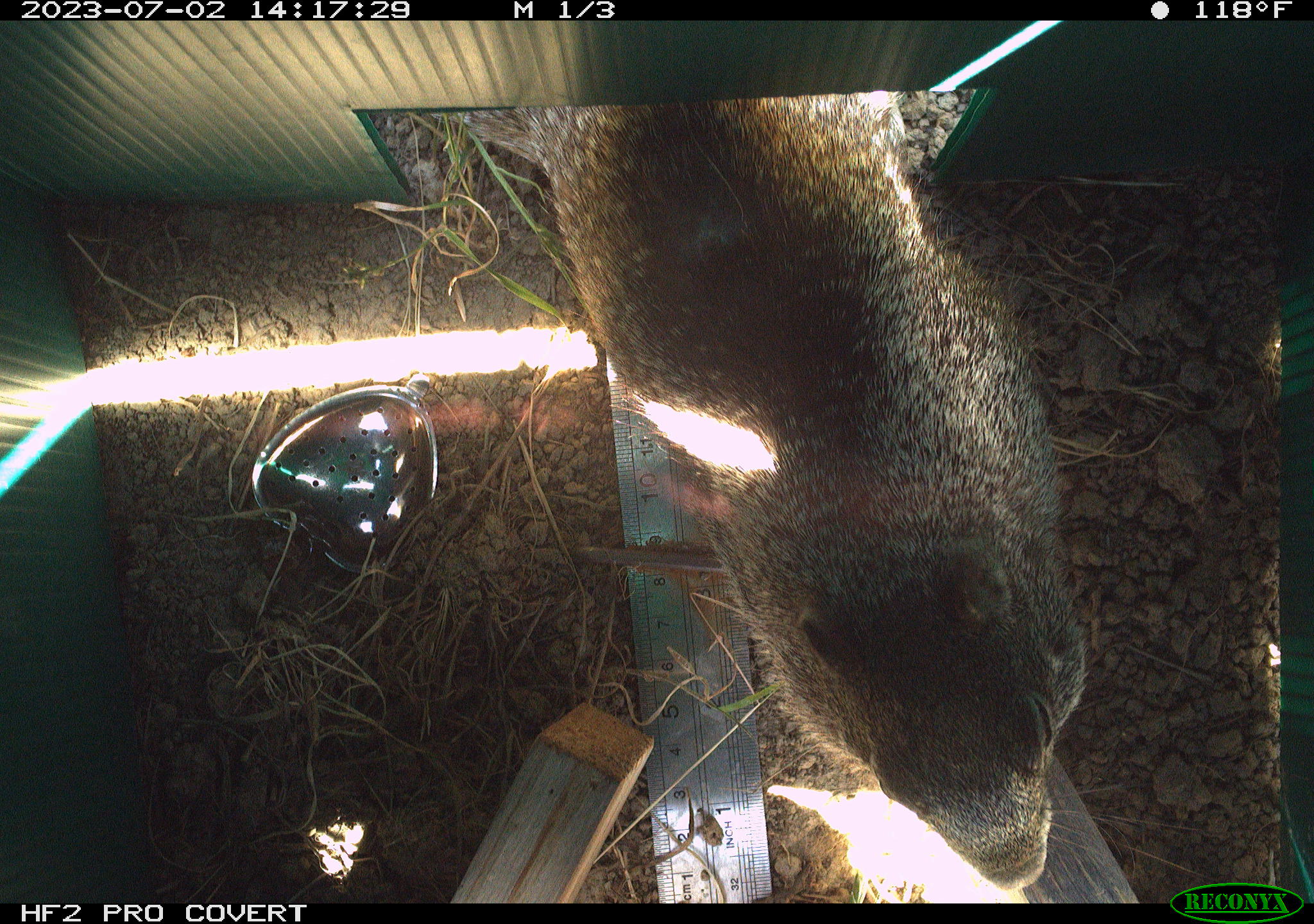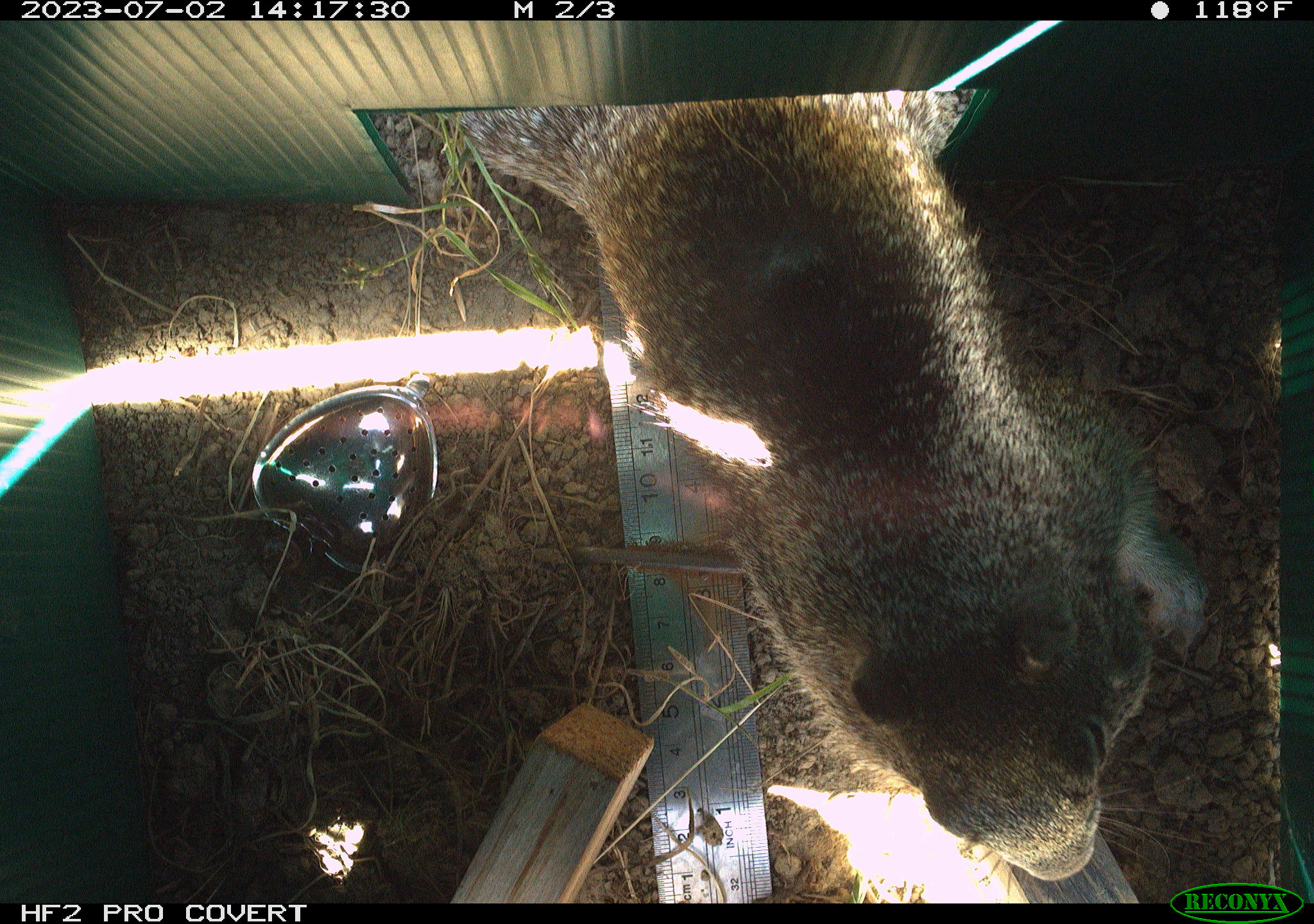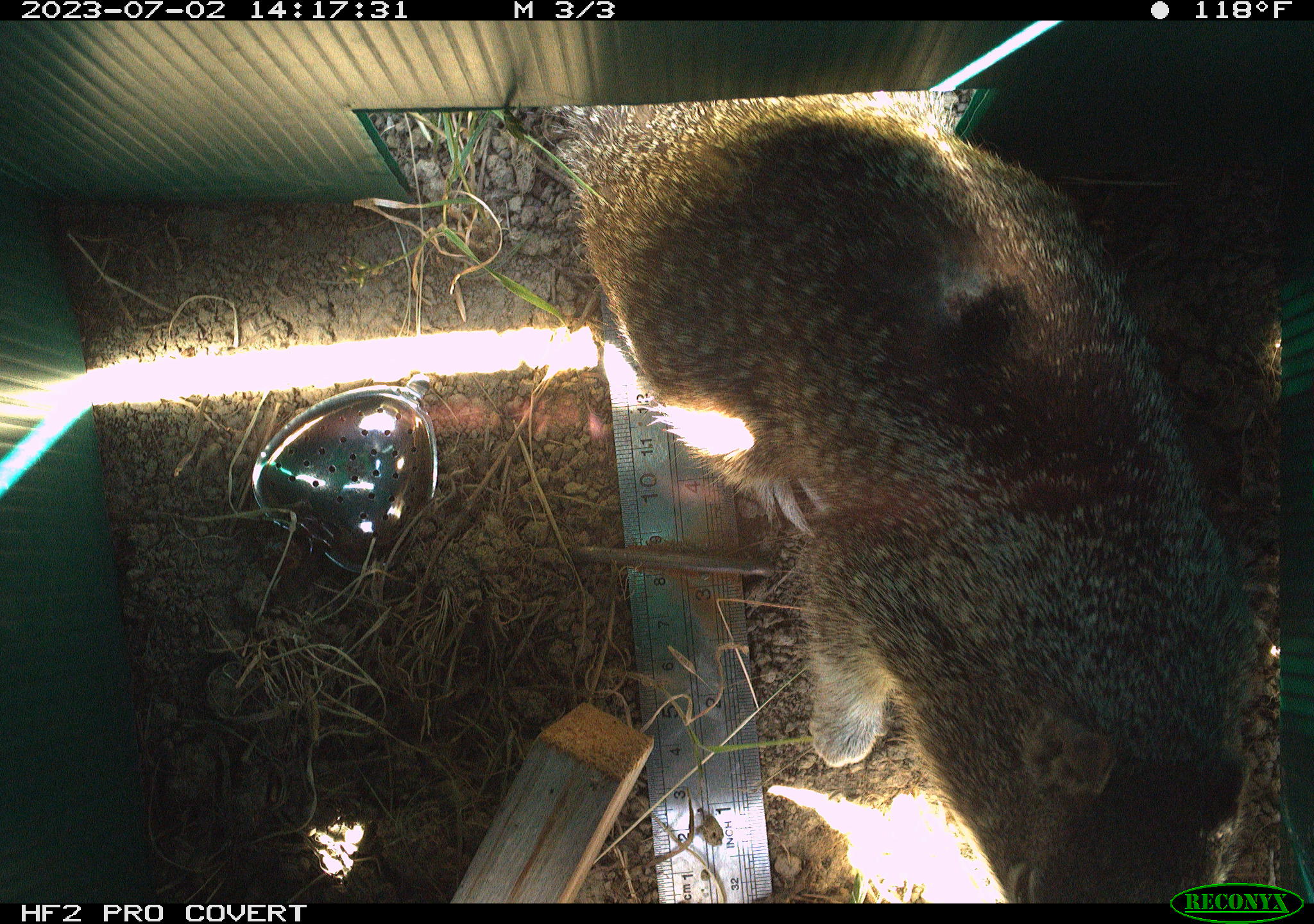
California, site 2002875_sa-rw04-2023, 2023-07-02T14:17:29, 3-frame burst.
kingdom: Animalia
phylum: Chordata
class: Mammalia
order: Rodentia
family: Sciuridae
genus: Otospermophilus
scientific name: Otospermophilus beecheyi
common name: california ground squirrel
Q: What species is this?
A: California ground squirrel (Otospermophilus beecheyi).